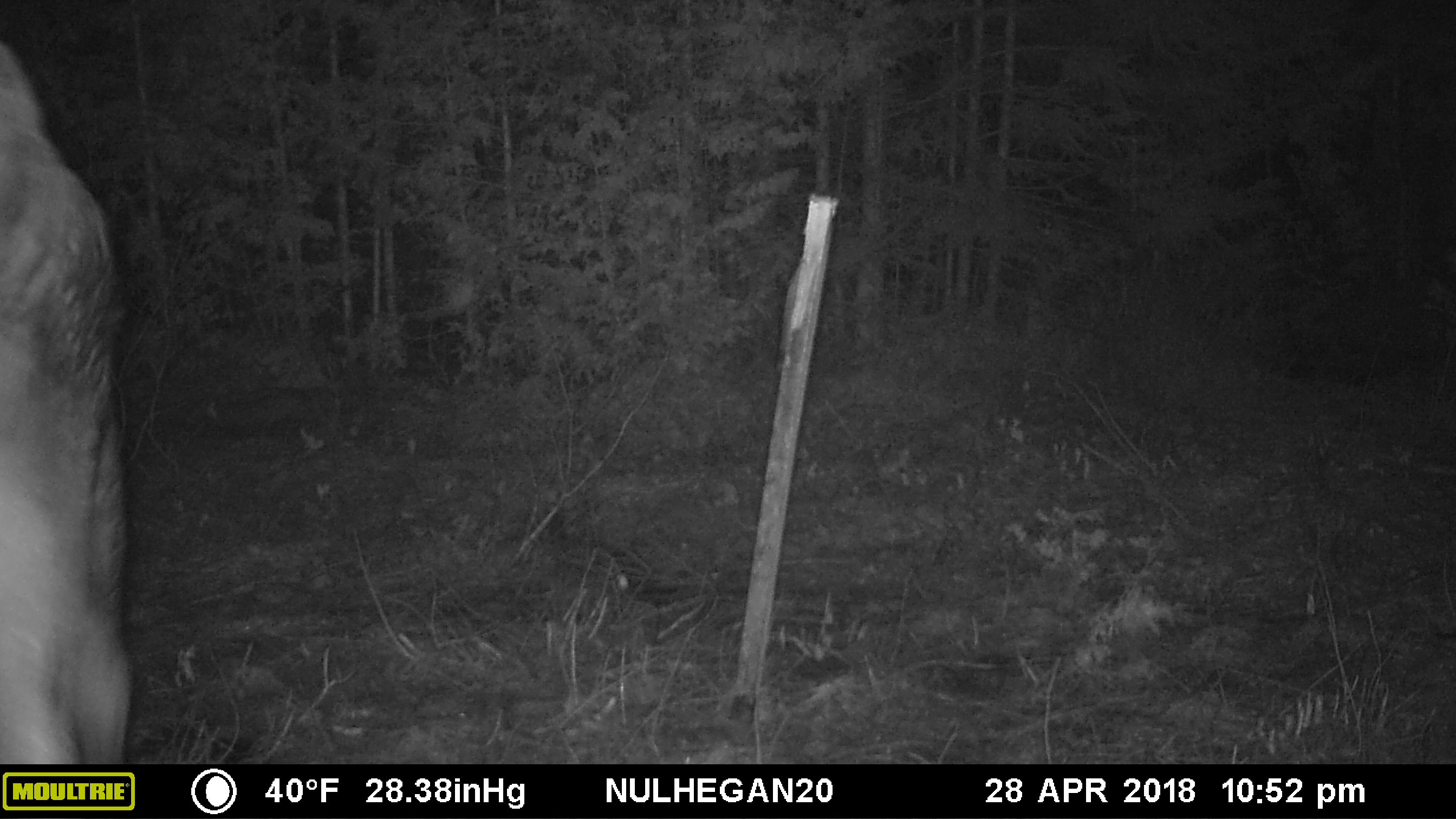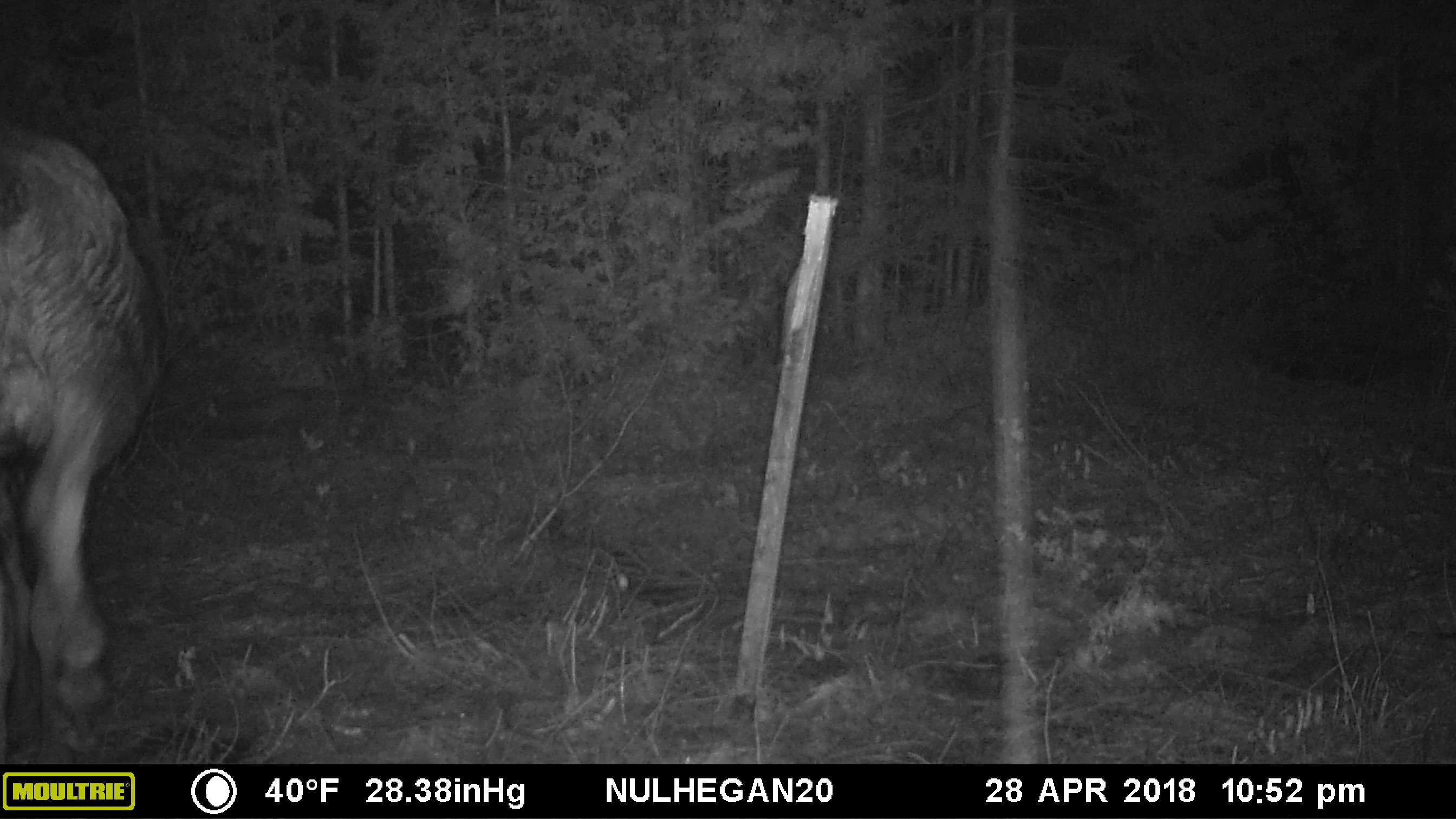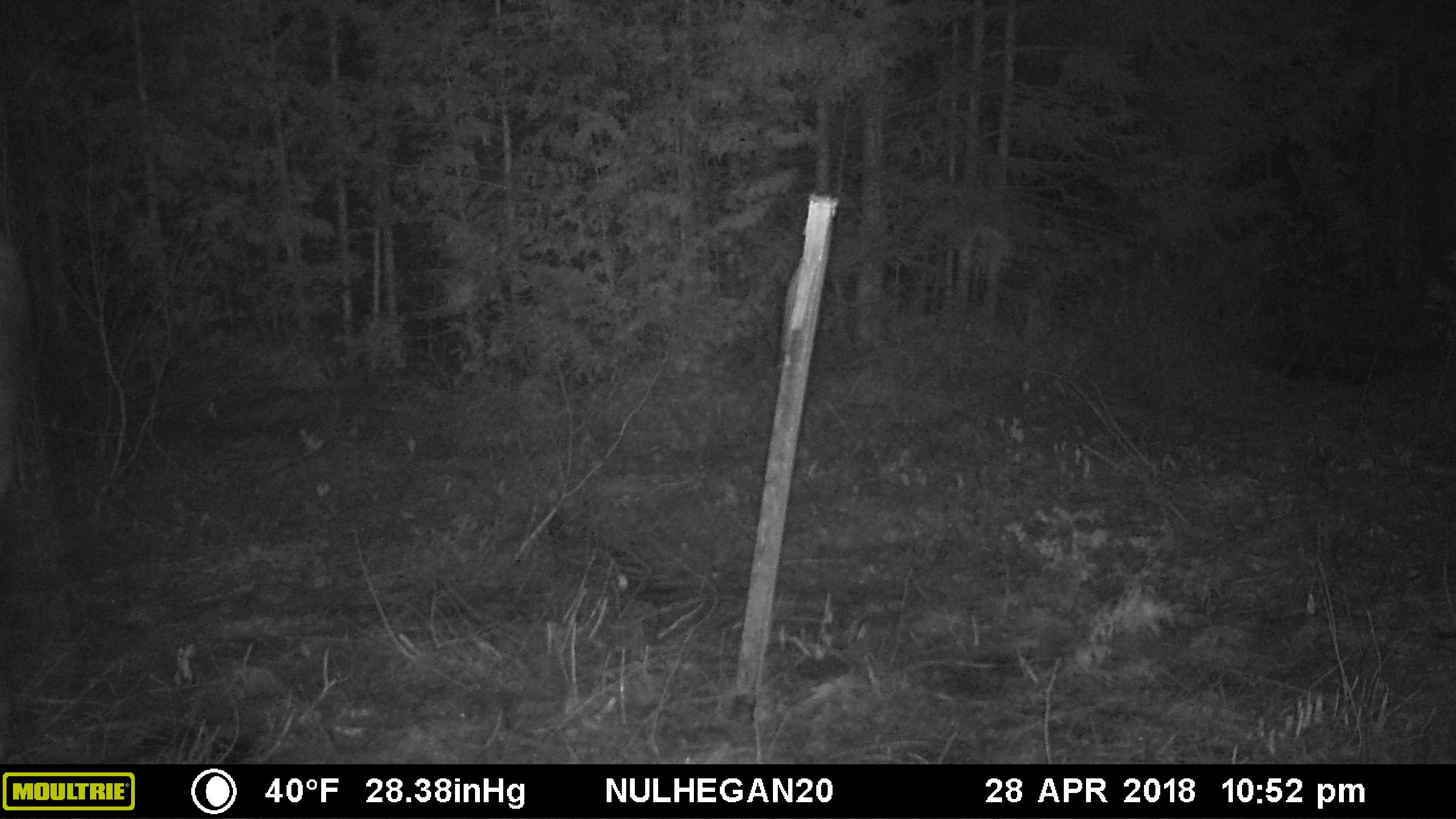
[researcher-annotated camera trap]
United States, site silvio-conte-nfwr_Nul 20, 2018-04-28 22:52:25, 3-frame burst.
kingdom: Animalia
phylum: Chordata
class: Mammalia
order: Artiodactyla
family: Cervidae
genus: Alces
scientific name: Alces alces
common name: moose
Moose (Alces alces).